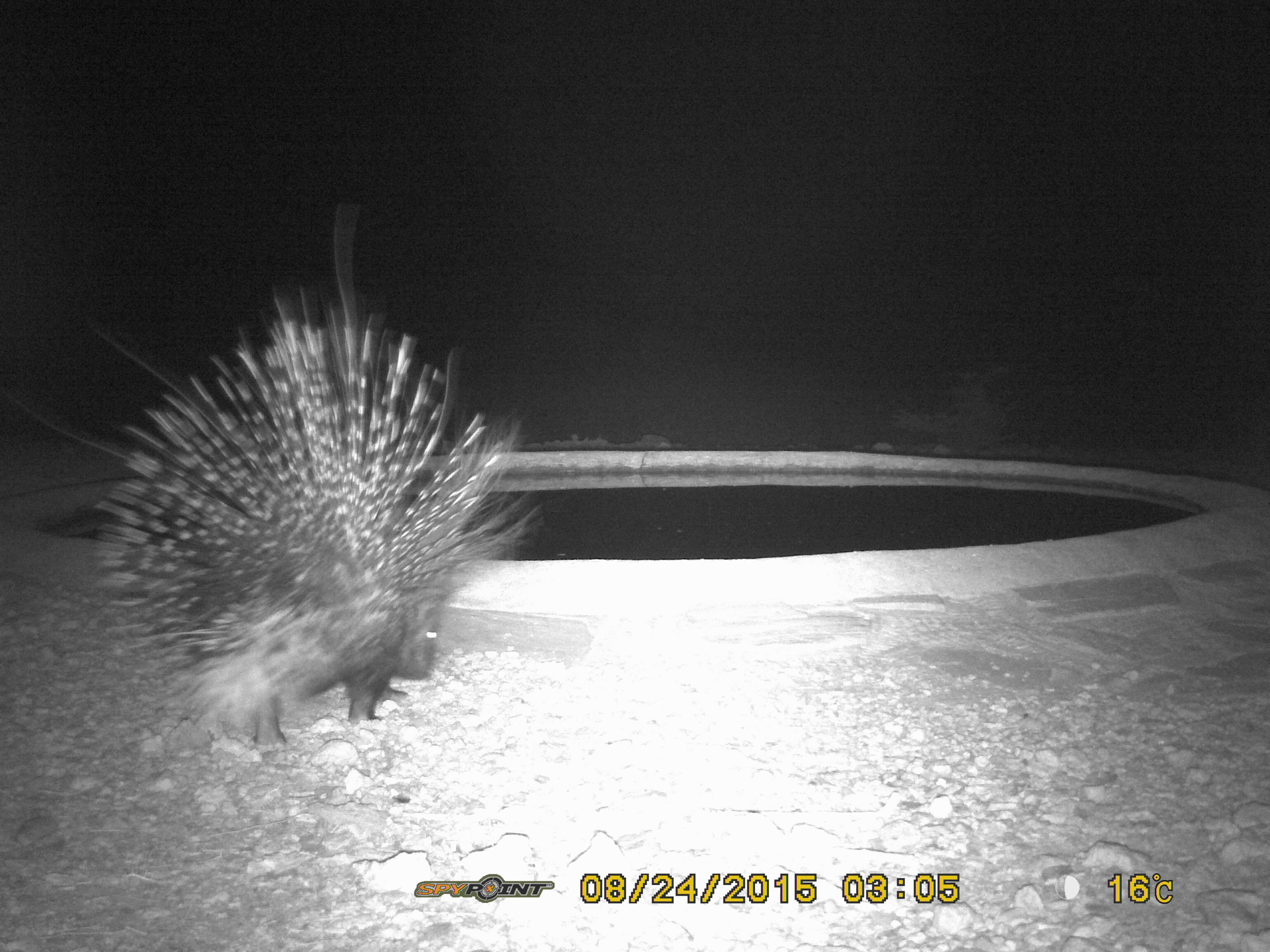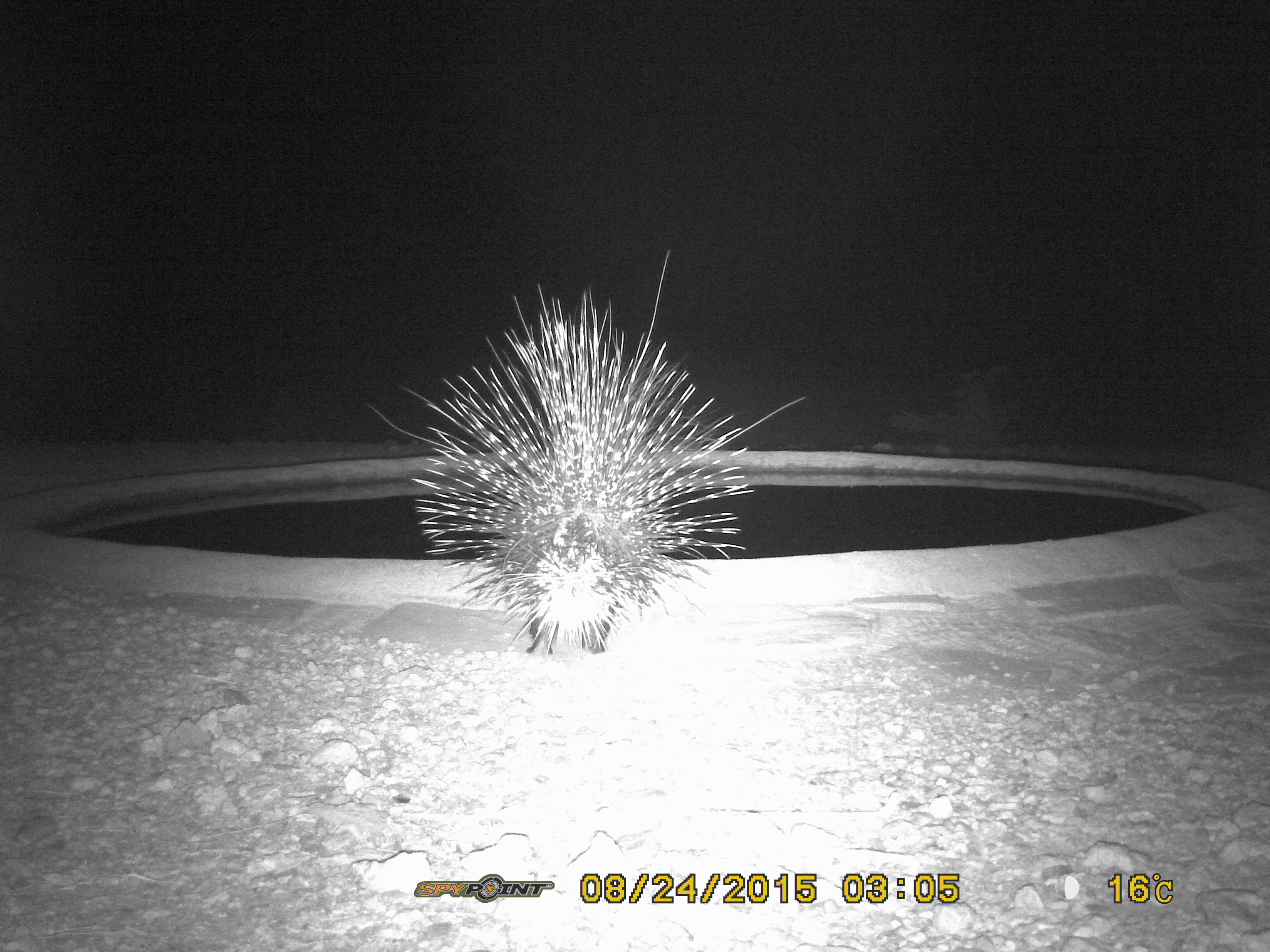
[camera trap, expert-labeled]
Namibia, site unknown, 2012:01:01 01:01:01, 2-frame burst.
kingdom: Animalia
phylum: Chordata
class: Mammalia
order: Rodentia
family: Hystricidae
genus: Hystrix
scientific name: Hystrix africaeaustralis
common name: cape porcupine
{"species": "Hystrix africaeaustralis (cape porcupine)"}